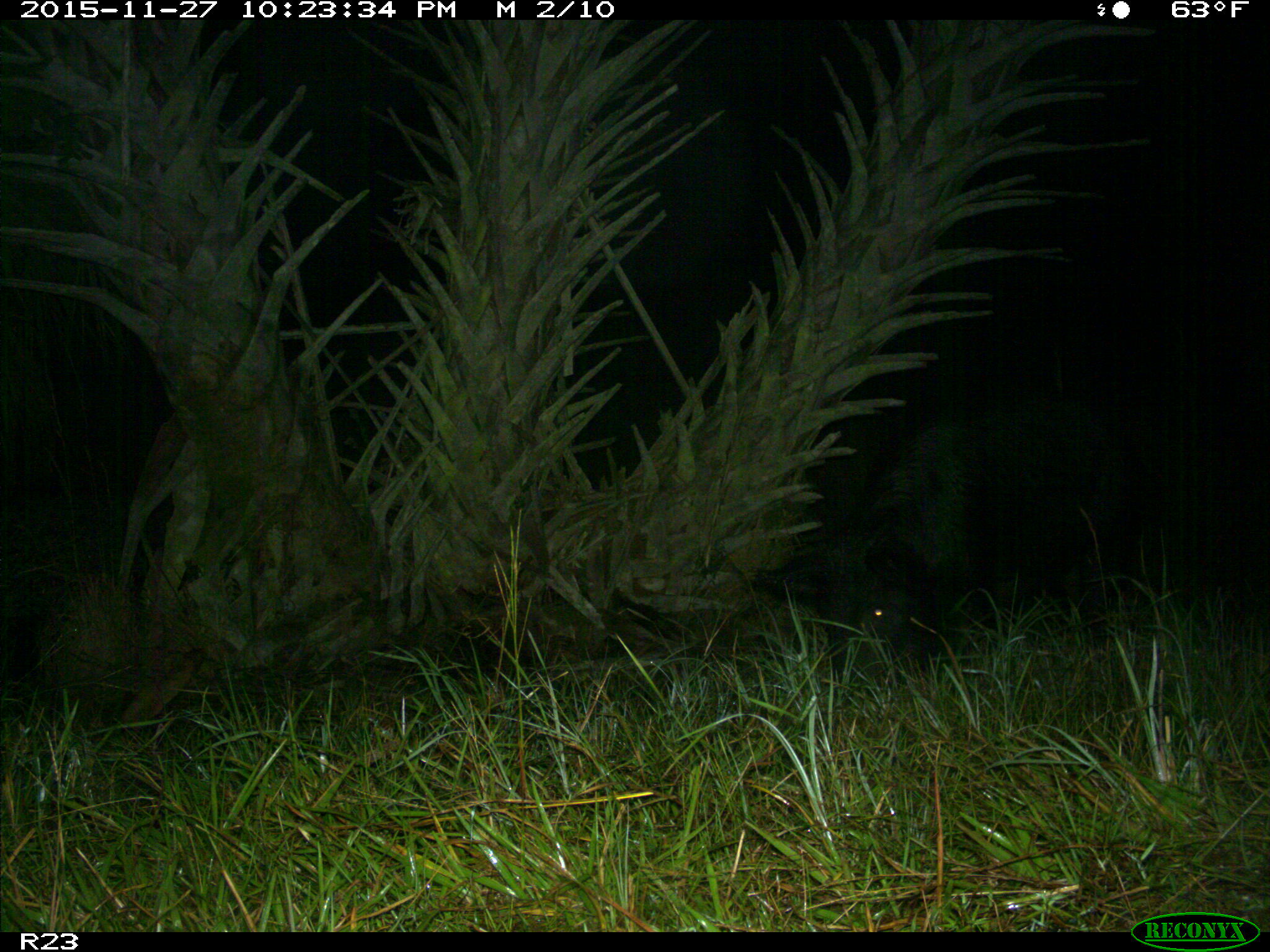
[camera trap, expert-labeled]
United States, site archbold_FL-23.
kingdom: Animalia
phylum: Chordata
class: Mammalia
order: Artiodactyla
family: Suidae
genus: Sus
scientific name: Sus scrofa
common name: wild boar